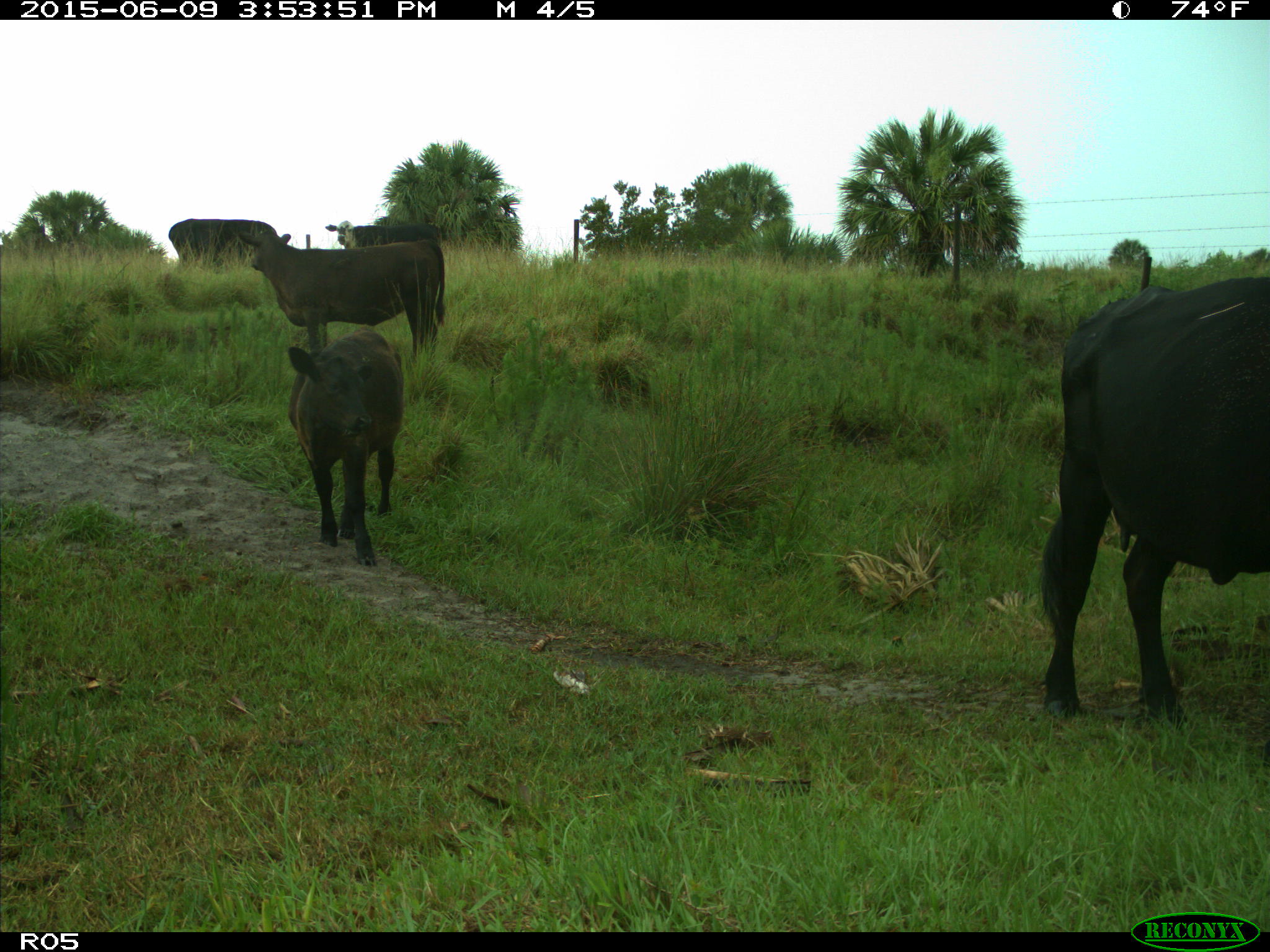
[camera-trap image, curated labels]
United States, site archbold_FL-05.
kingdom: Animalia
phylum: Chordata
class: Mammalia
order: Artiodactyla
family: Bovidae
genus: Bos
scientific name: Bos taurus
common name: domestic cow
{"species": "Bos taurus (domestic cow)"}